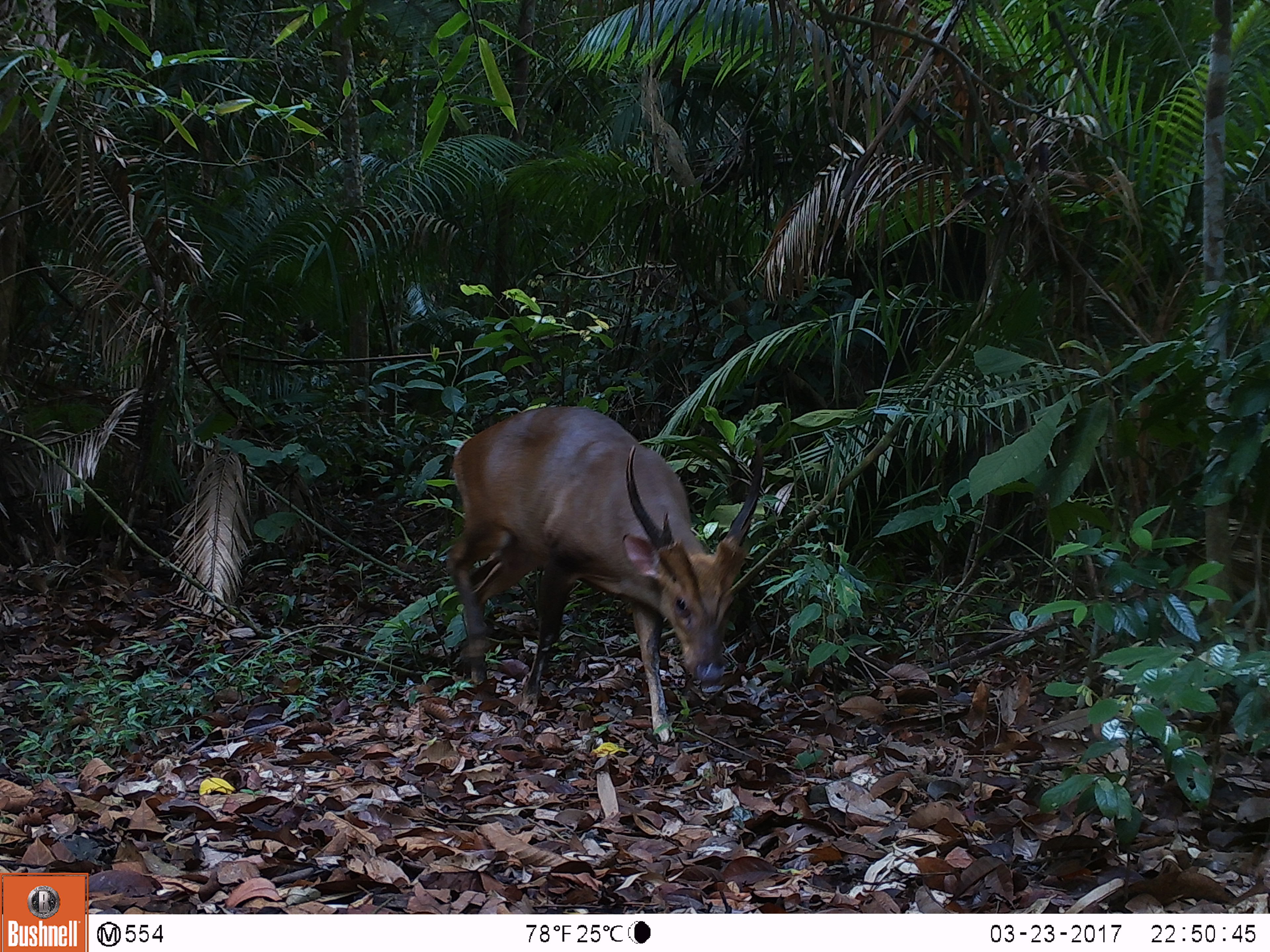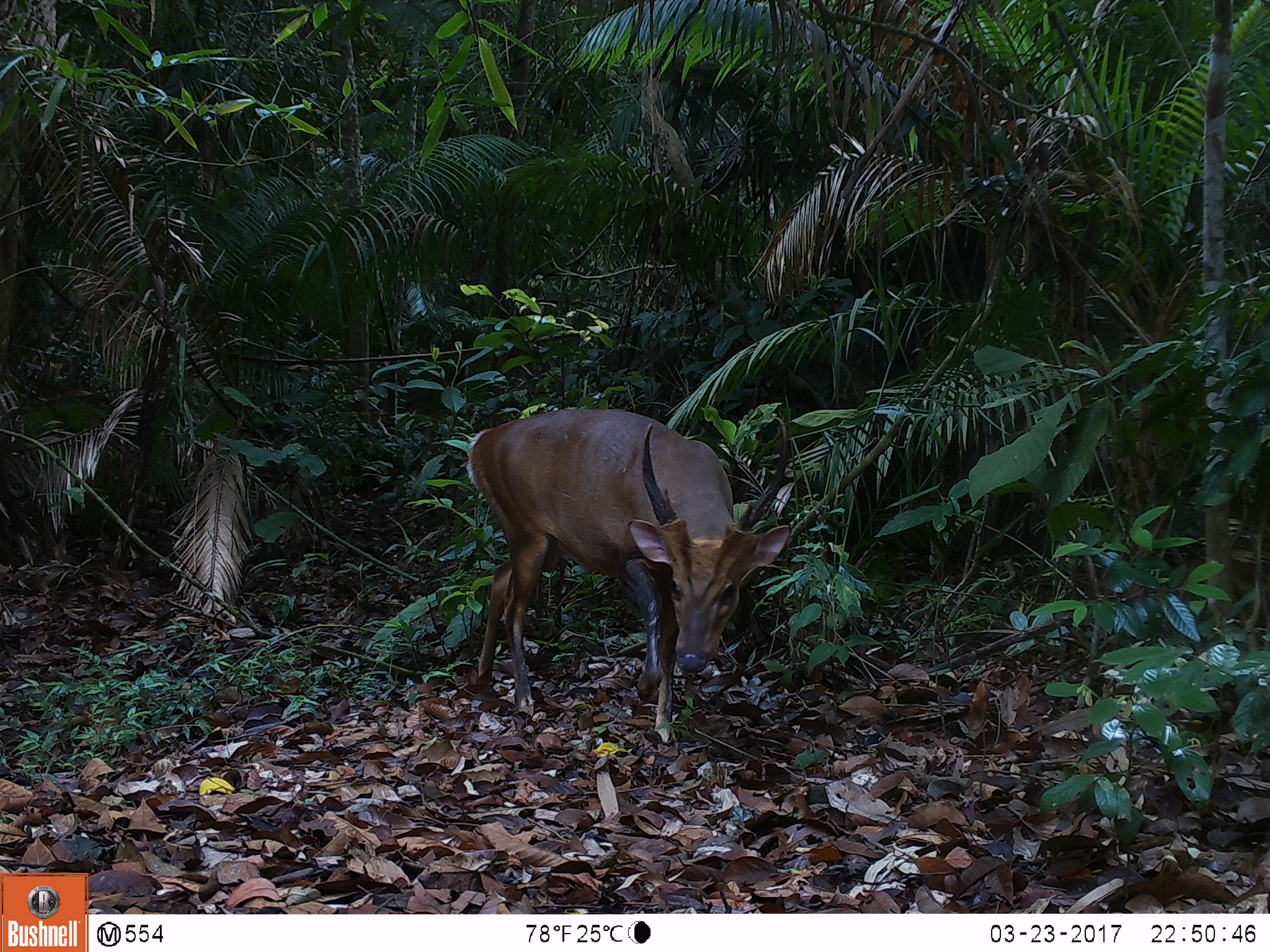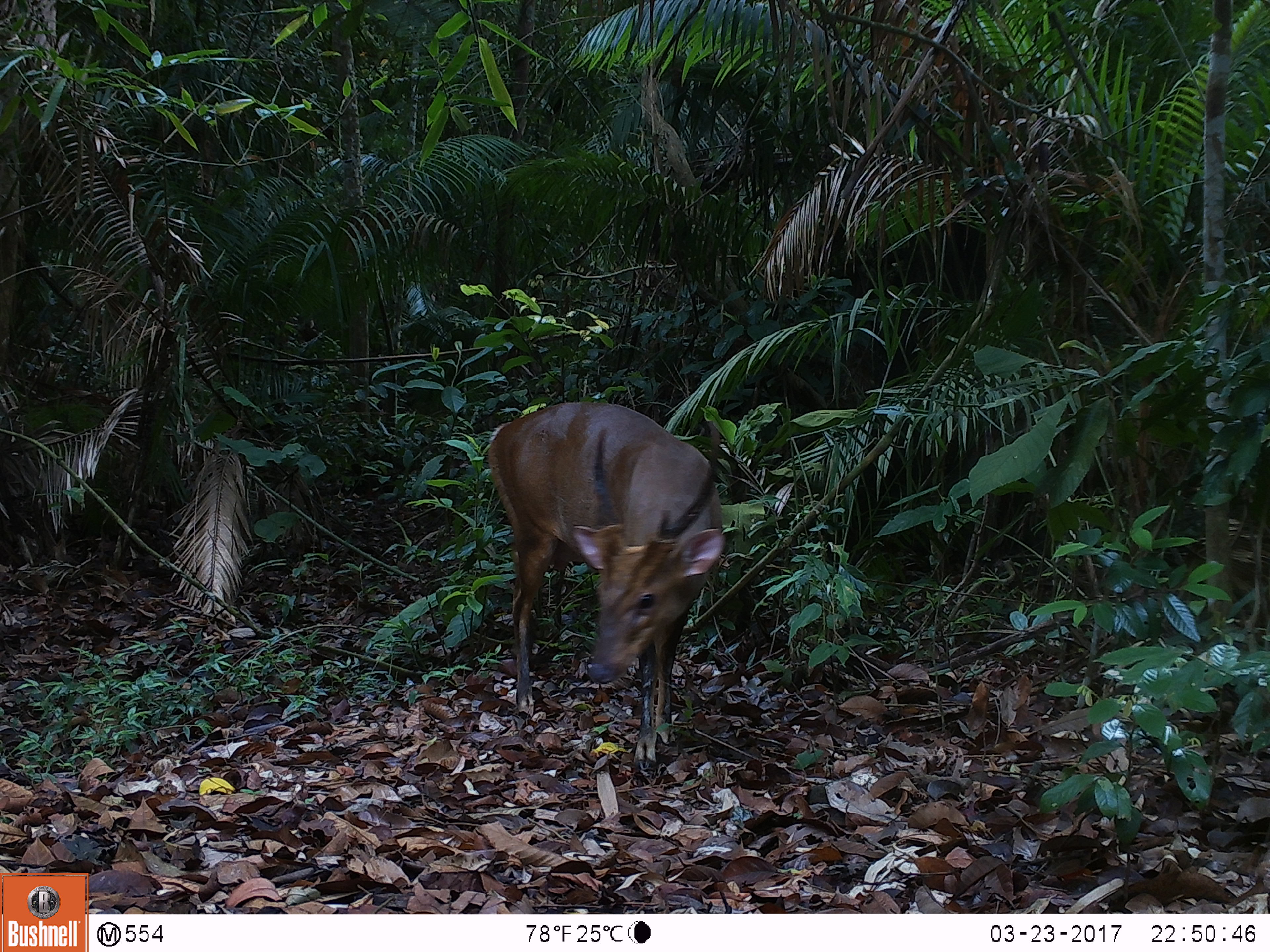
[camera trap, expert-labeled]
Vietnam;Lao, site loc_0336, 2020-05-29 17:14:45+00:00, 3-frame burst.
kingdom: Animalia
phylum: Chordata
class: Mammalia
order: Artiodactyla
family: Cervidae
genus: Muntiacus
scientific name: Muntiacus vuquangensis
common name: large-antlered muntjac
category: large antlered muntjac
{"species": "large antlered muntjac (large-antlered muntjac) (Muntiacus vuquangensis)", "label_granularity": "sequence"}